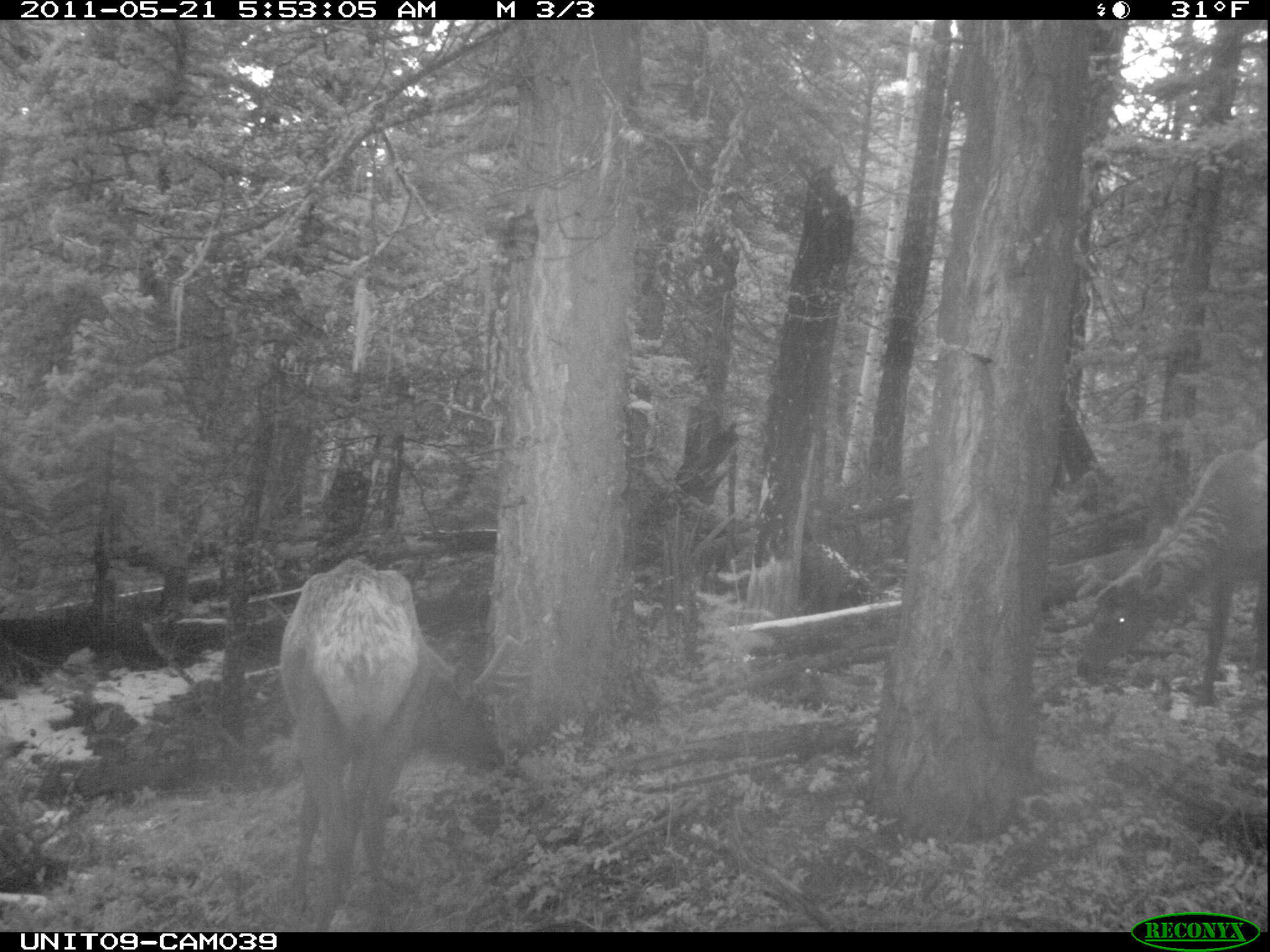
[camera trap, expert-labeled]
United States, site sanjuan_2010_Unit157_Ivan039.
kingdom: Animalia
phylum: Chordata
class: Mammalia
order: Artiodactyla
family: Cervidae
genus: Cervus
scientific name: Cervus elaphus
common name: red deer